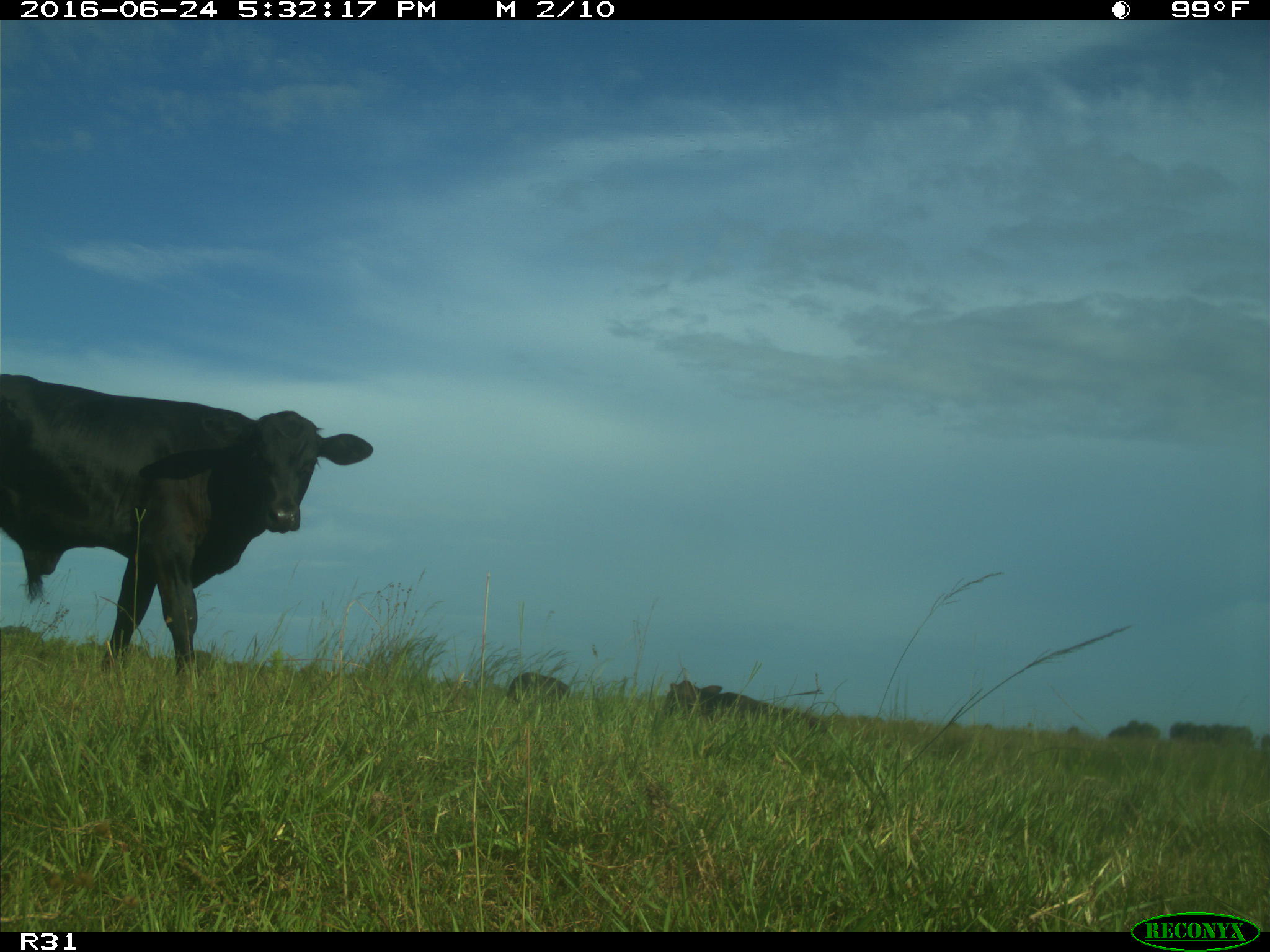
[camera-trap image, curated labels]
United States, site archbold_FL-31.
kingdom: Animalia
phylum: Chordata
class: Mammalia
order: Artiodactyla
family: Bovidae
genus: Bos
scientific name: Bos taurus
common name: domestic cow